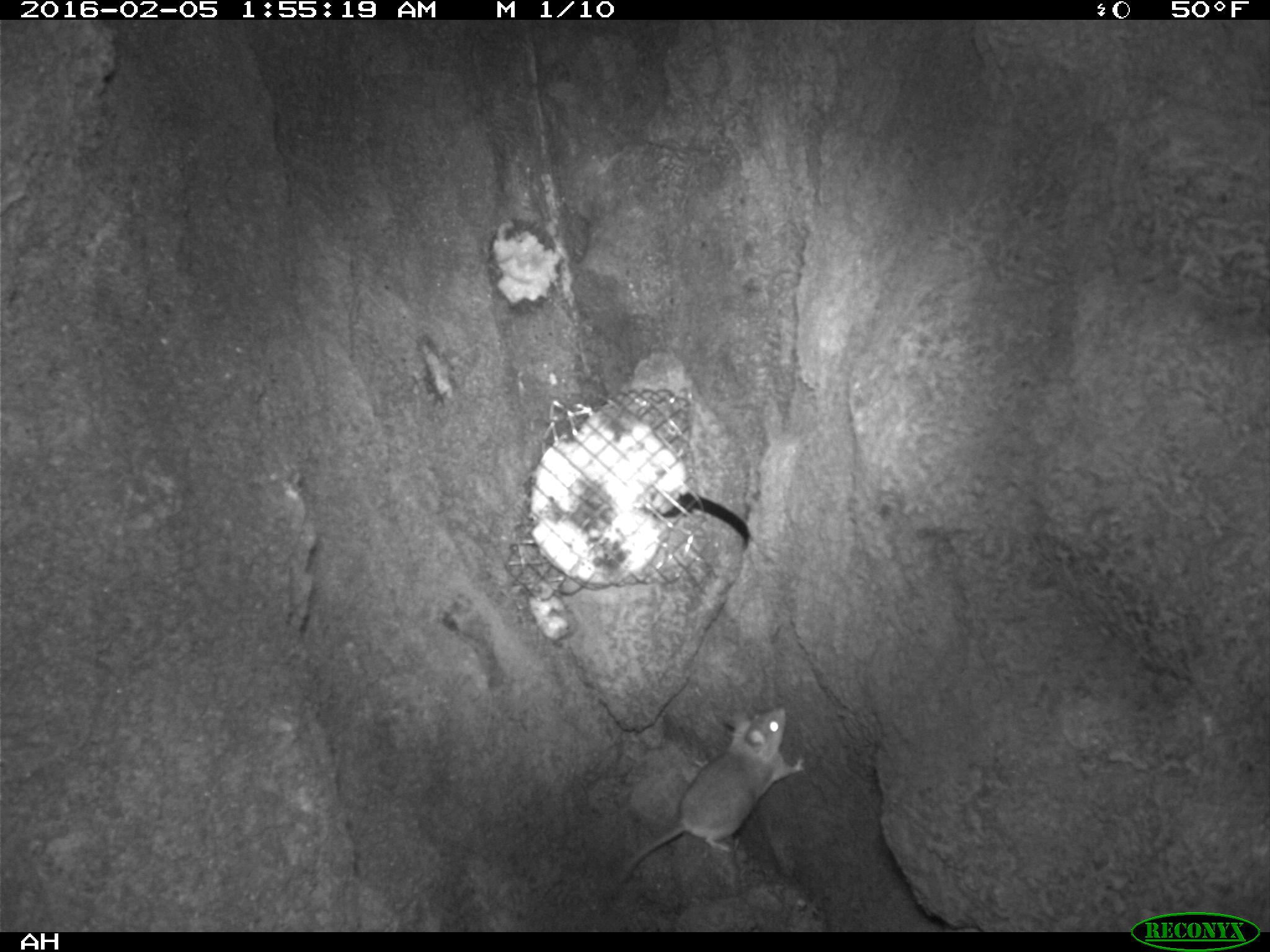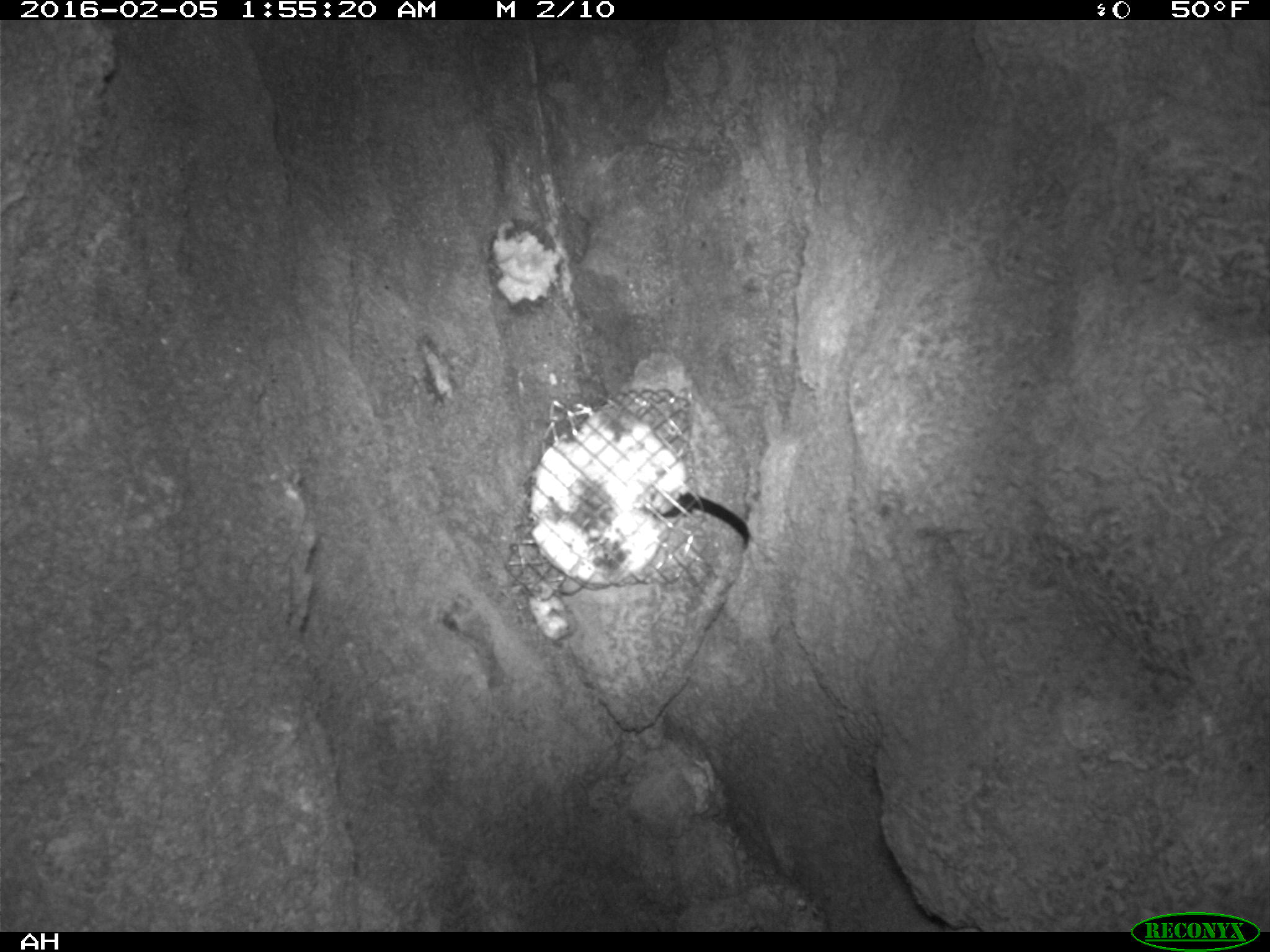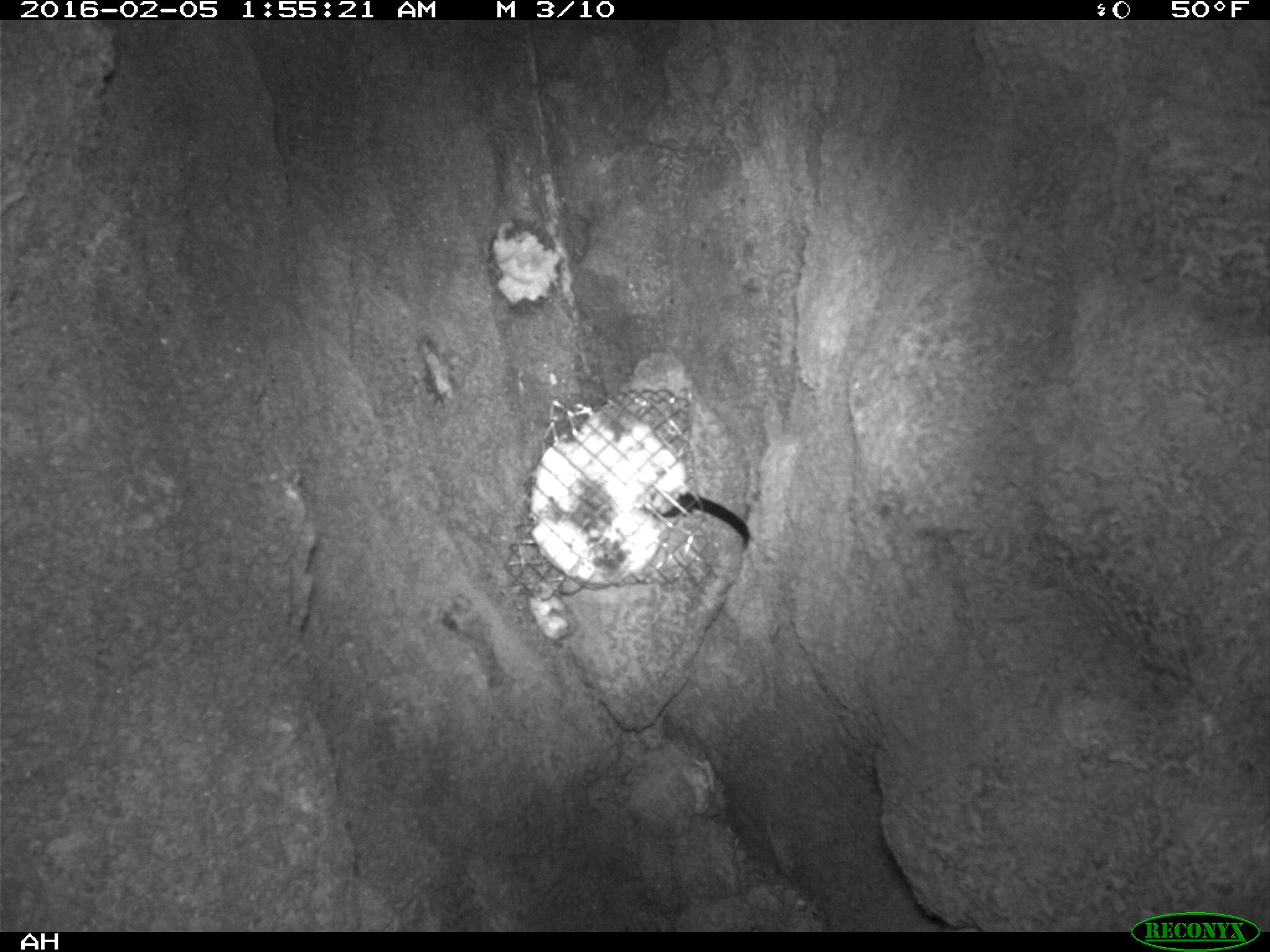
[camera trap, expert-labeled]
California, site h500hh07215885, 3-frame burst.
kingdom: Animalia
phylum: Chordata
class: Mammalia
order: Rodentia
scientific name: Rodentia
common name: rodent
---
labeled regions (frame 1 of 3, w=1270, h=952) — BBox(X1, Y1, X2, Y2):
rodent: BBox(615, 706, 804, 881)